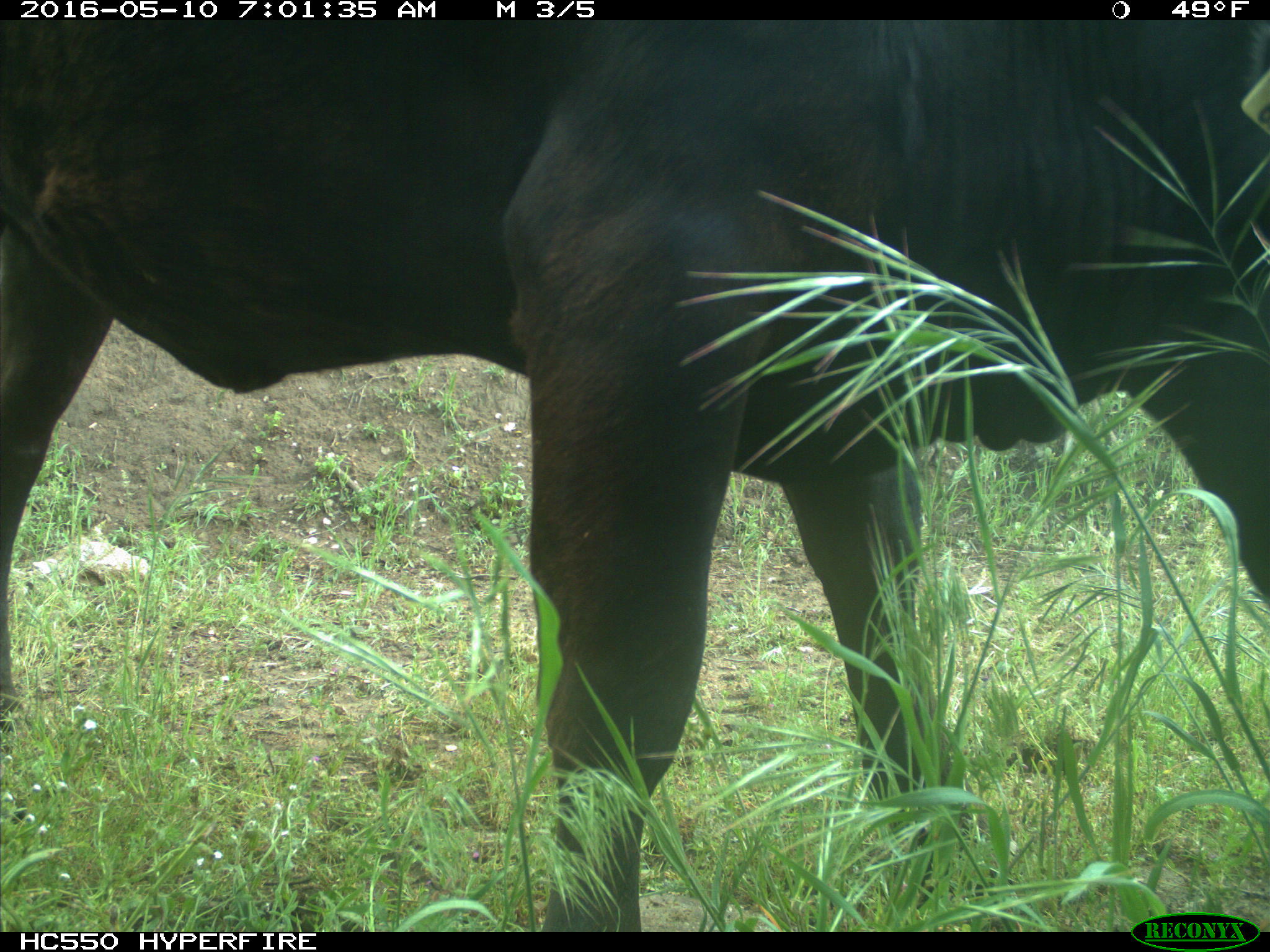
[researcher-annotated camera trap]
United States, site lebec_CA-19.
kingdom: Animalia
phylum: Chordata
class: Mammalia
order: Artiodactyla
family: Bovidae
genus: Bos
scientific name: Bos taurus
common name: domestic cow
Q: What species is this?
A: Bos taurus (domestic cow).